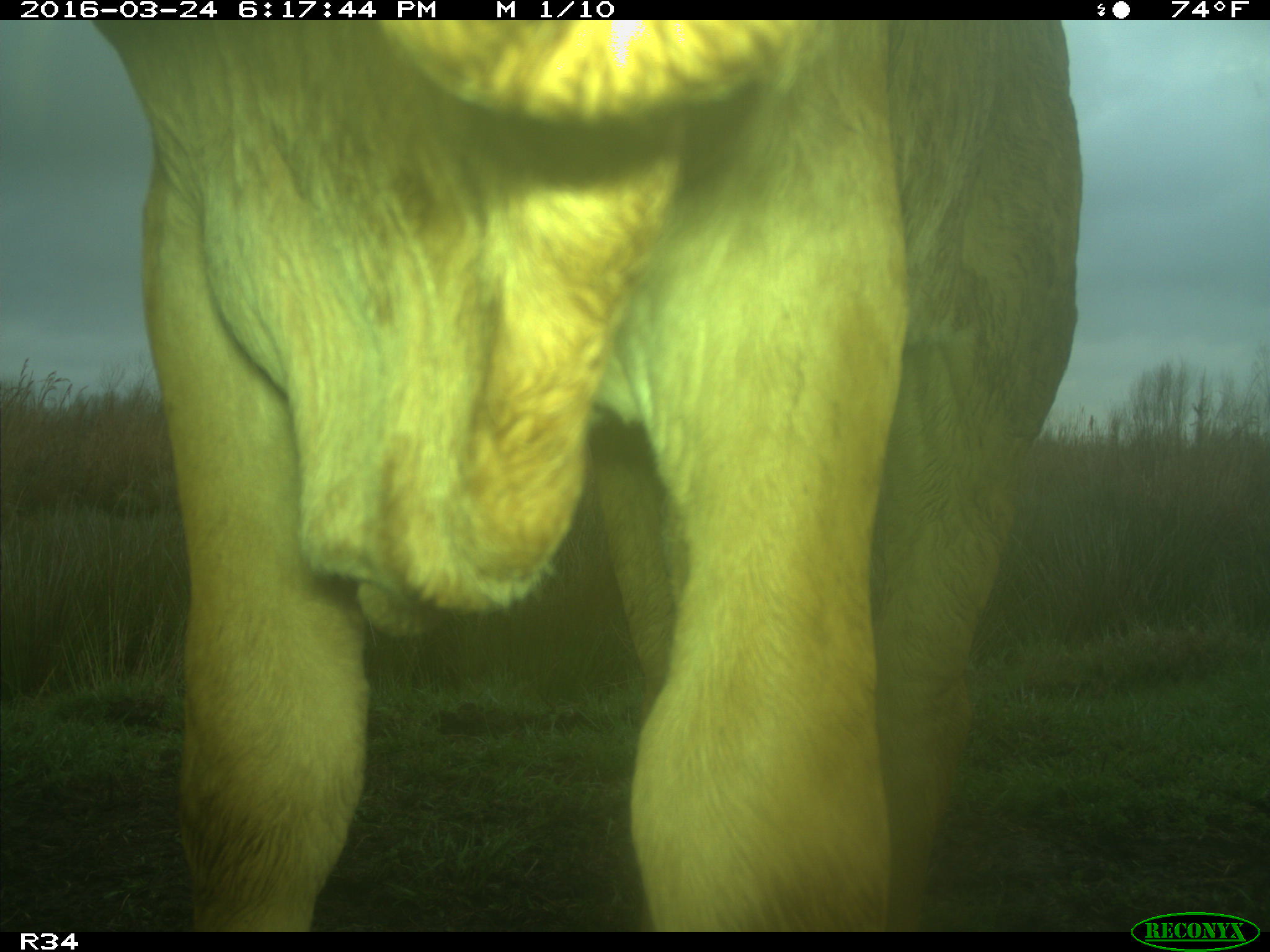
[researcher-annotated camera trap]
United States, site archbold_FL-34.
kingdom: Animalia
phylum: Chordata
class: Mammalia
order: Artiodactyla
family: Bovidae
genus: Bos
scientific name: Bos taurus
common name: domestic cow